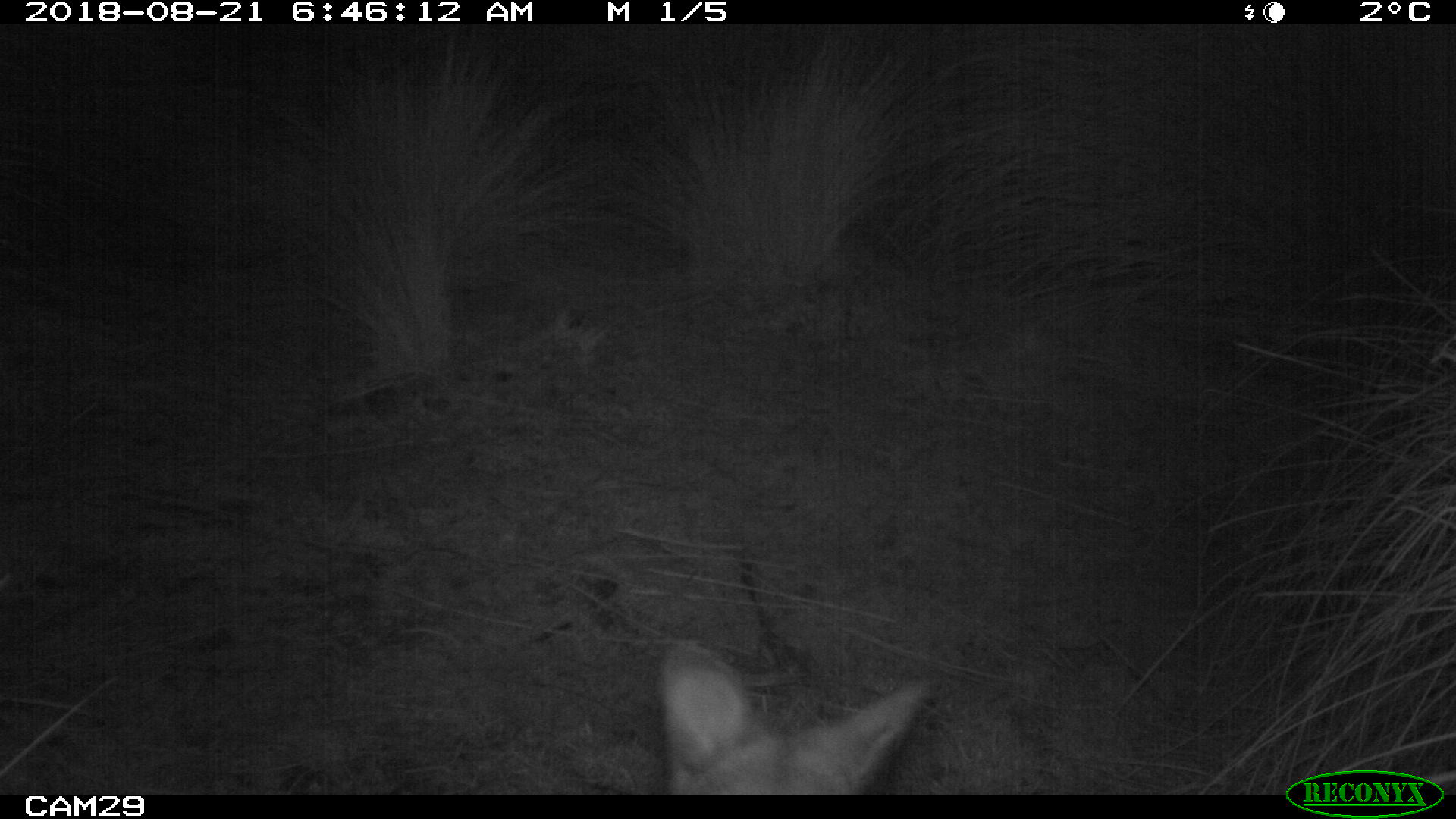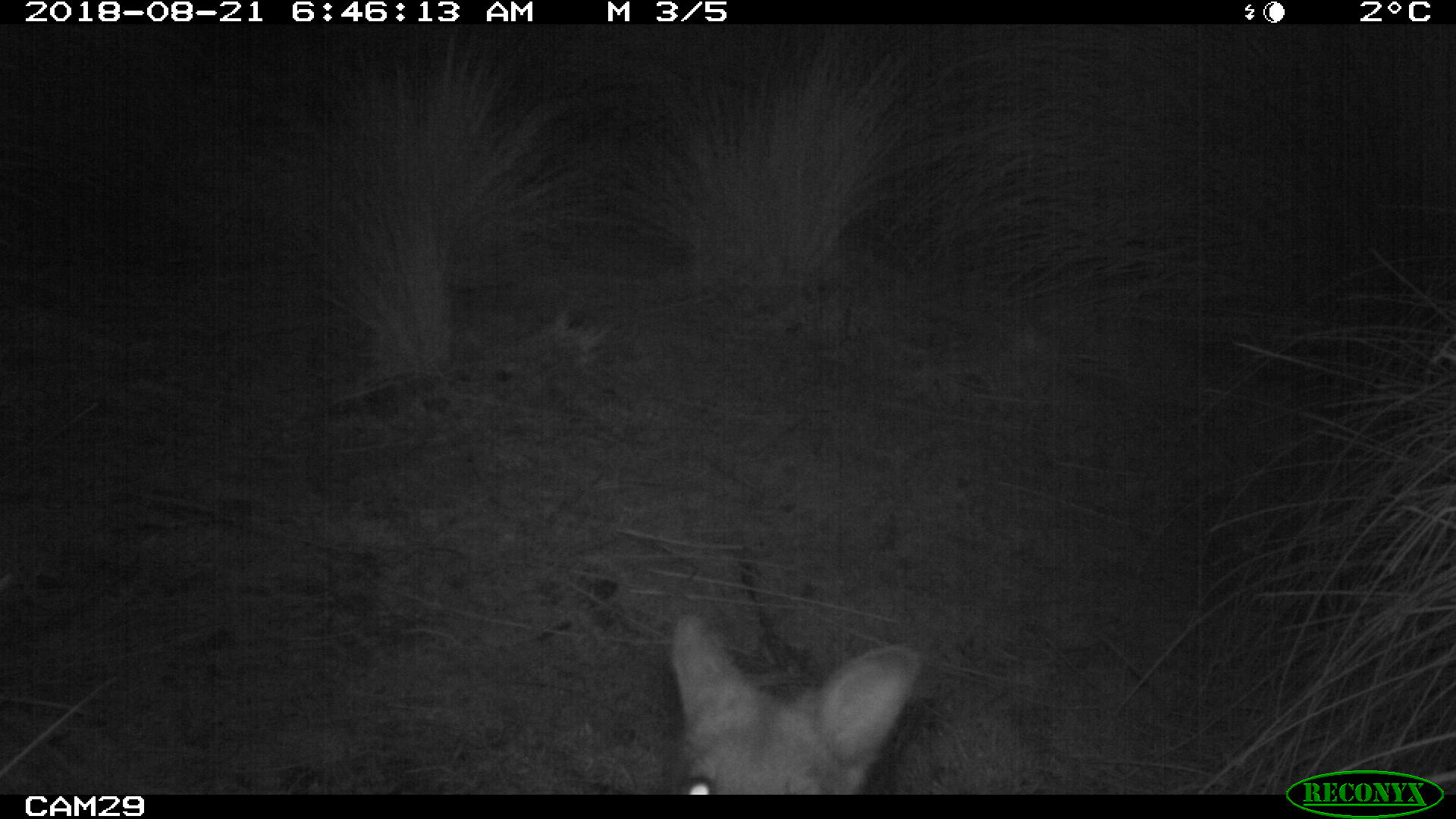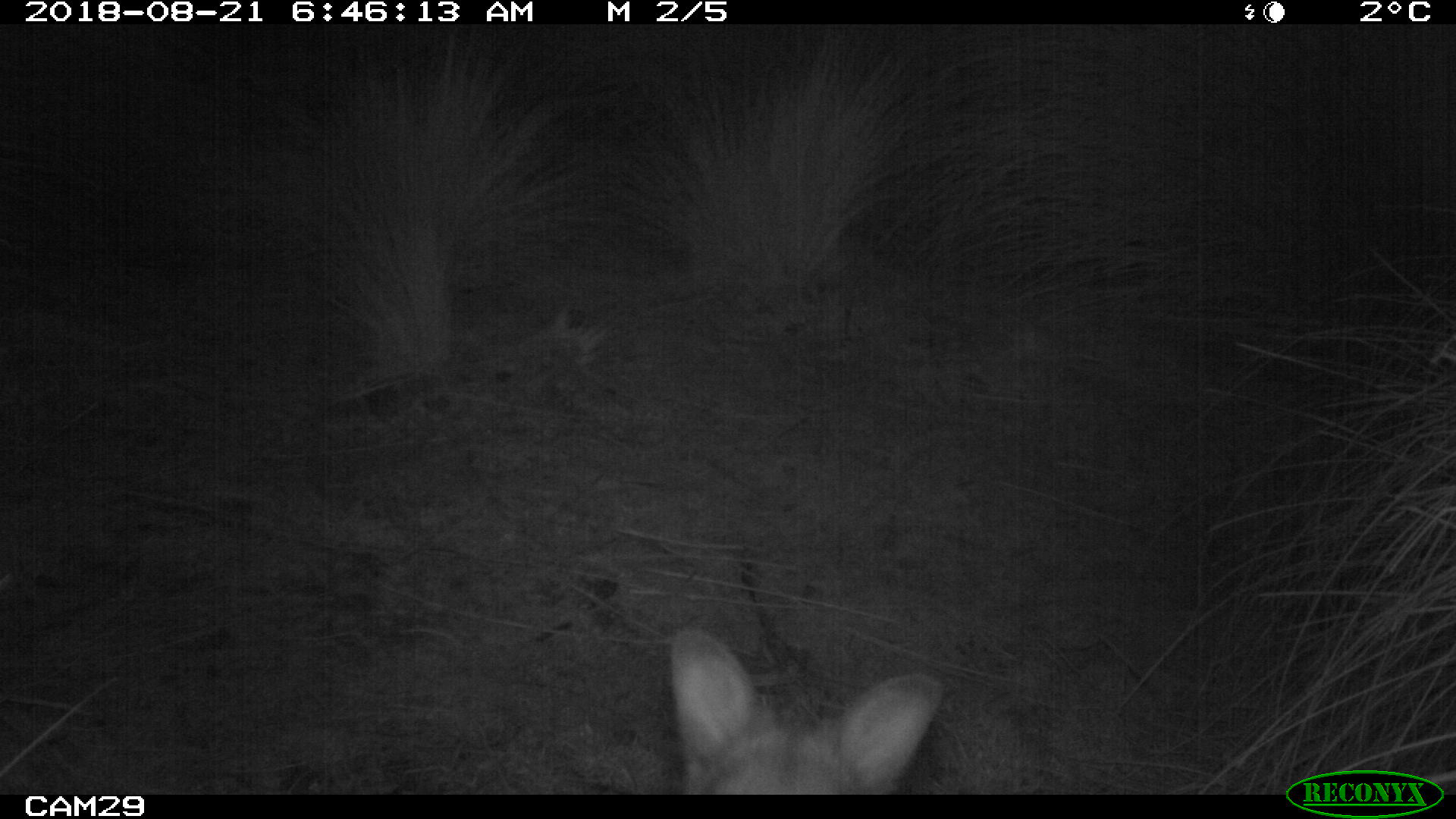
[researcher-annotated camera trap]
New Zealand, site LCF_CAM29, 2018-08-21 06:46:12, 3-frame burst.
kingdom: Animalia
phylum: Chordata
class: Mammalia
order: Diprotodontia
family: Macropodidae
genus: Notamacropus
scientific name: Notamacropus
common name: wallaby